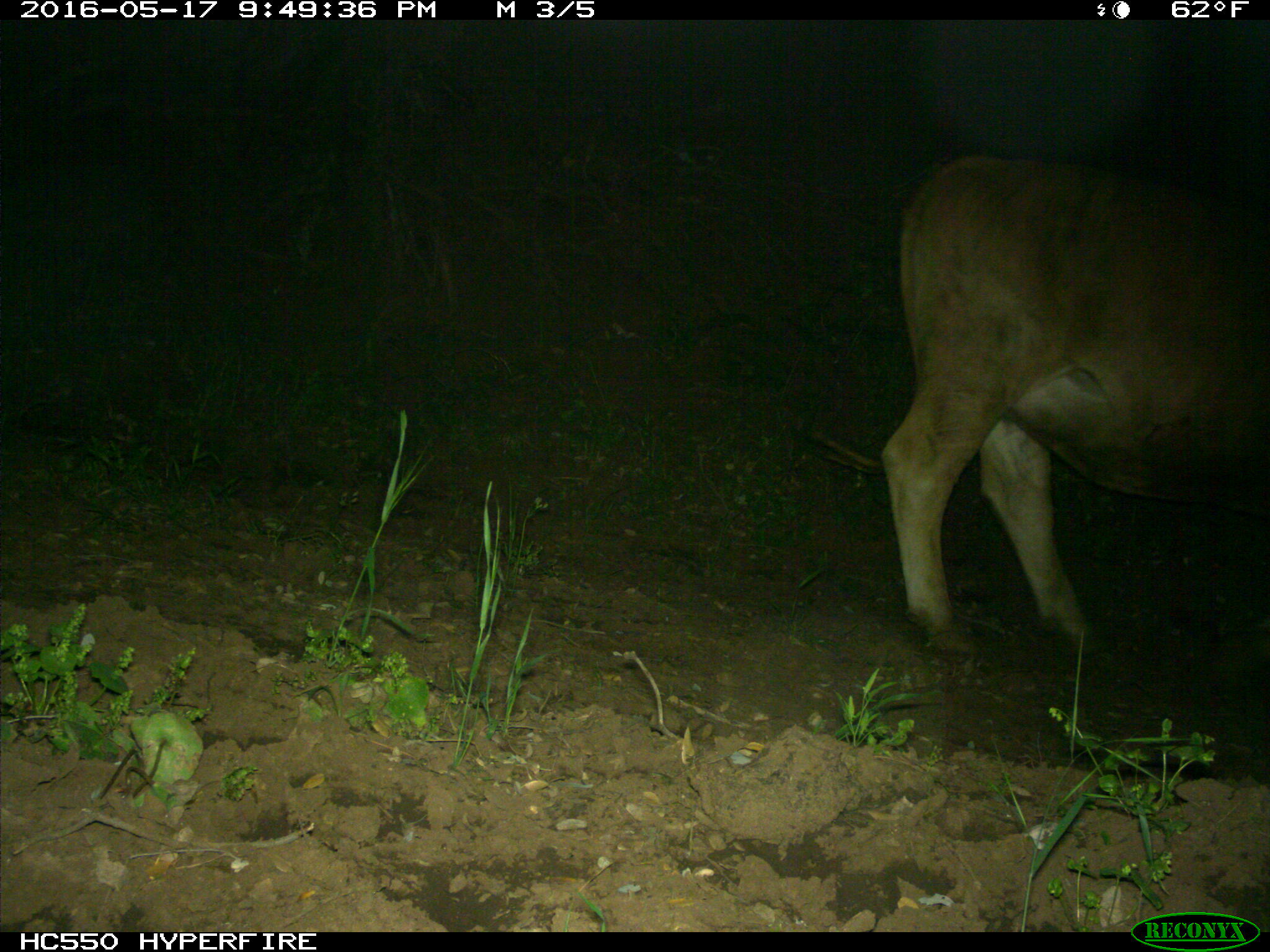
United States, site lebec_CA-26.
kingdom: Animalia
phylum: Chordata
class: Mammalia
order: Artiodactyla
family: Bovidae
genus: Bos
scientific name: Bos taurus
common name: domestic cow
Bos taurus (domestic cow).